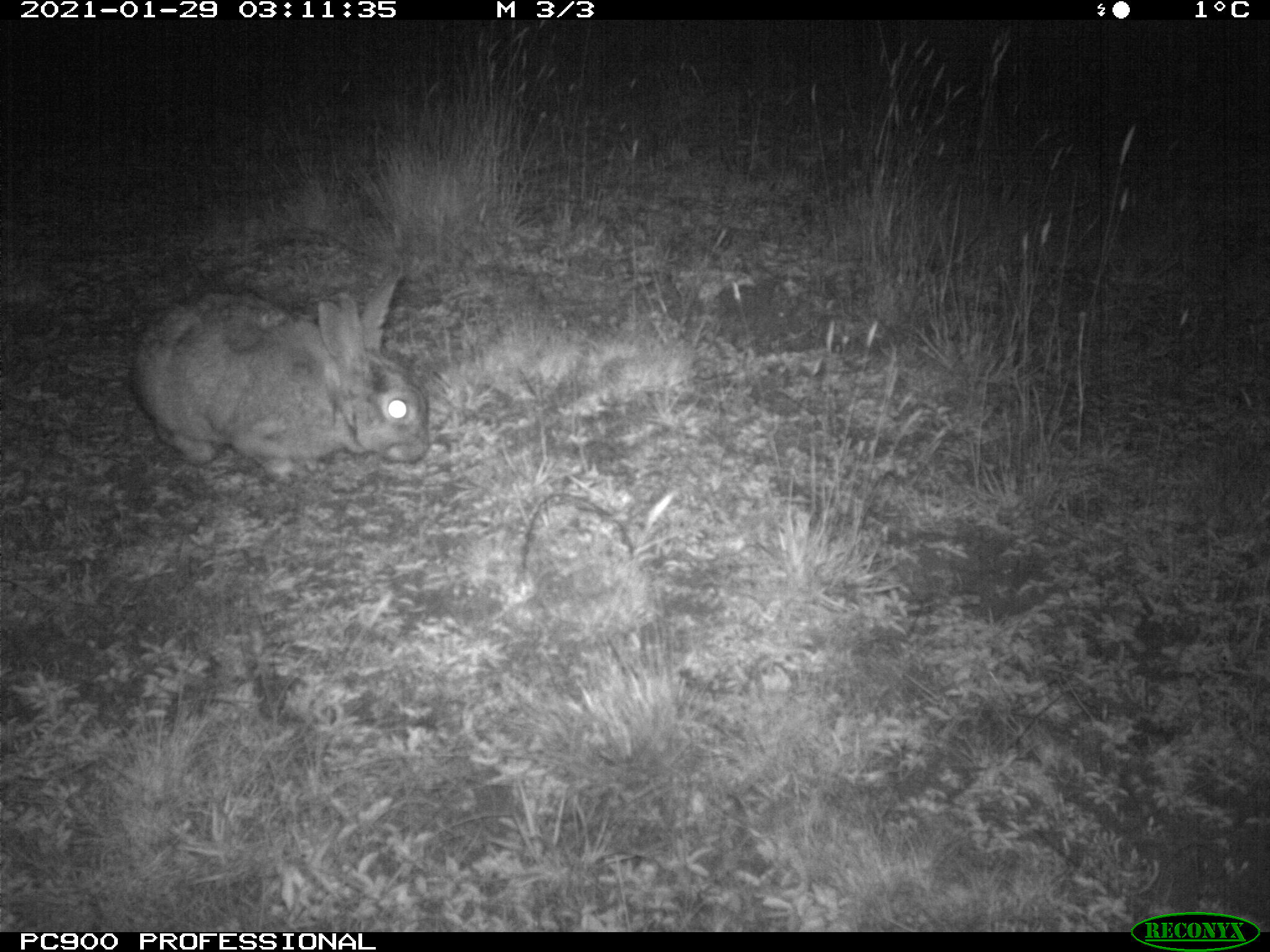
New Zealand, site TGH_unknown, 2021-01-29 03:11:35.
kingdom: Animalia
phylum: Chordata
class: Mammalia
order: Lagomorpha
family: Leporidae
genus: Oryctolagus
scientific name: Oryctolagus cuniculus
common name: european rabbit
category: rabbit